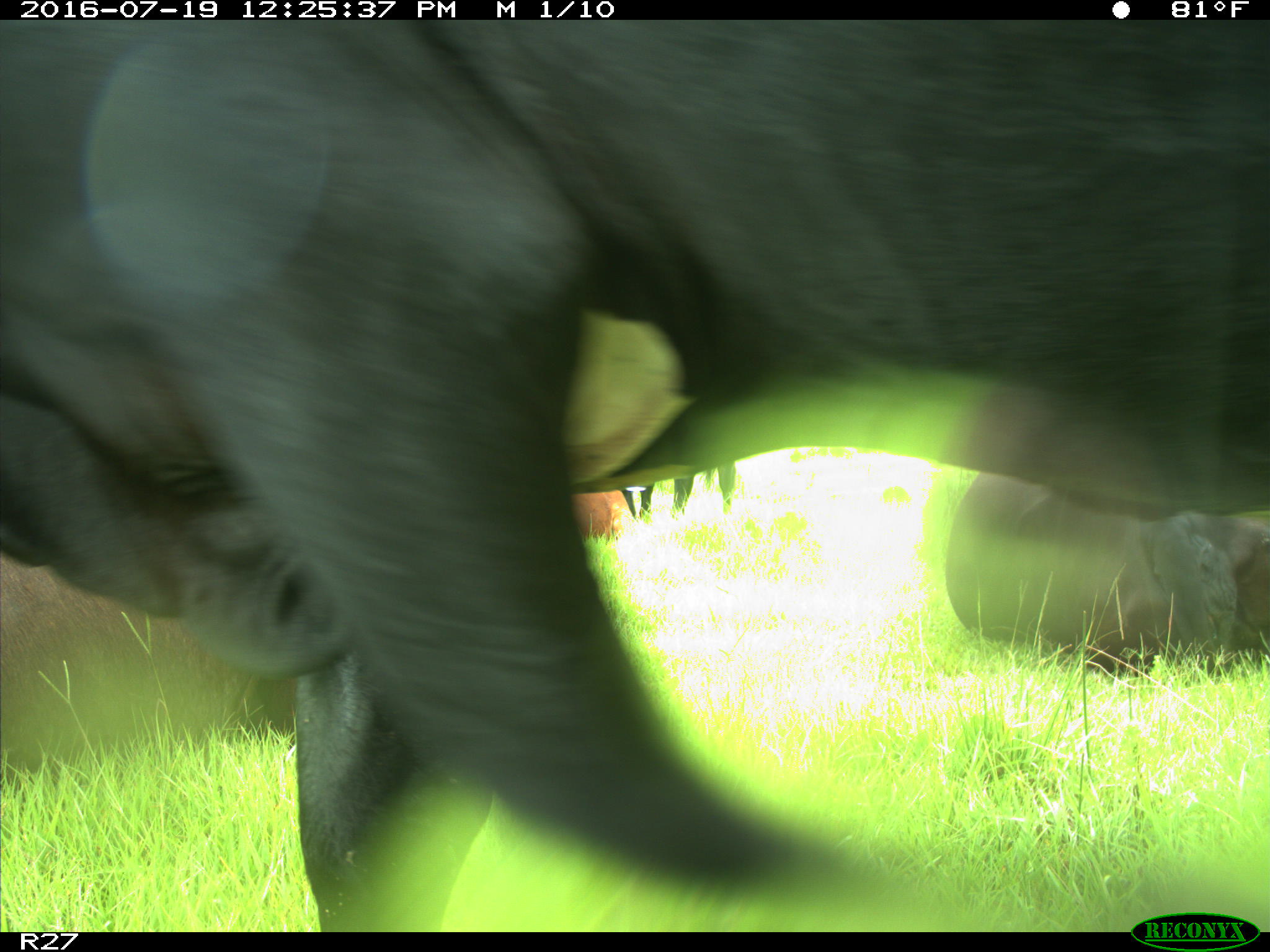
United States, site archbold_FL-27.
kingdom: Animalia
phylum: Chordata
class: Mammalia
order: Artiodactyla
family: Bovidae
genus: Bos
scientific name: Bos taurus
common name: domestic cow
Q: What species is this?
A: Bos taurus (domestic cow).